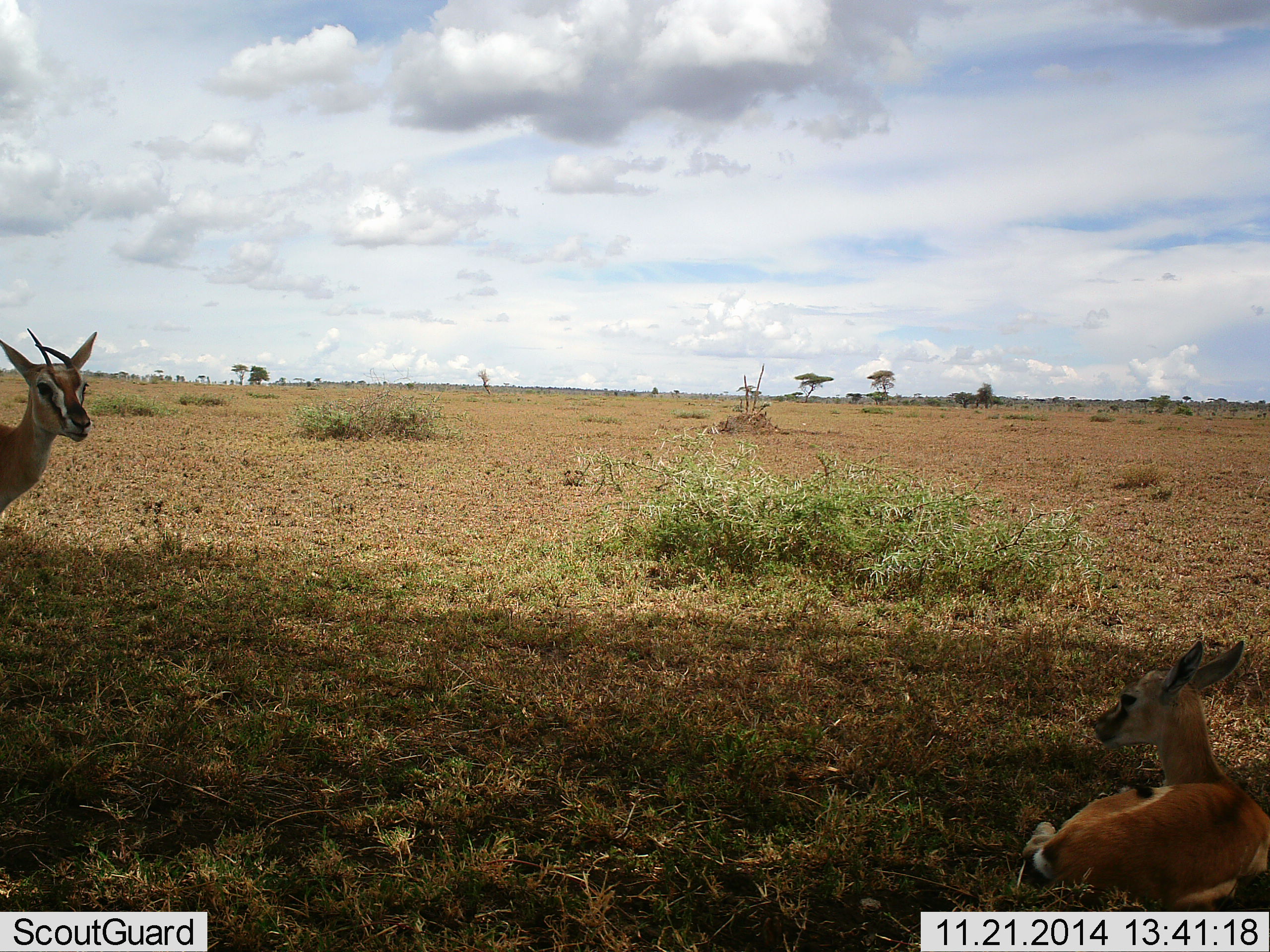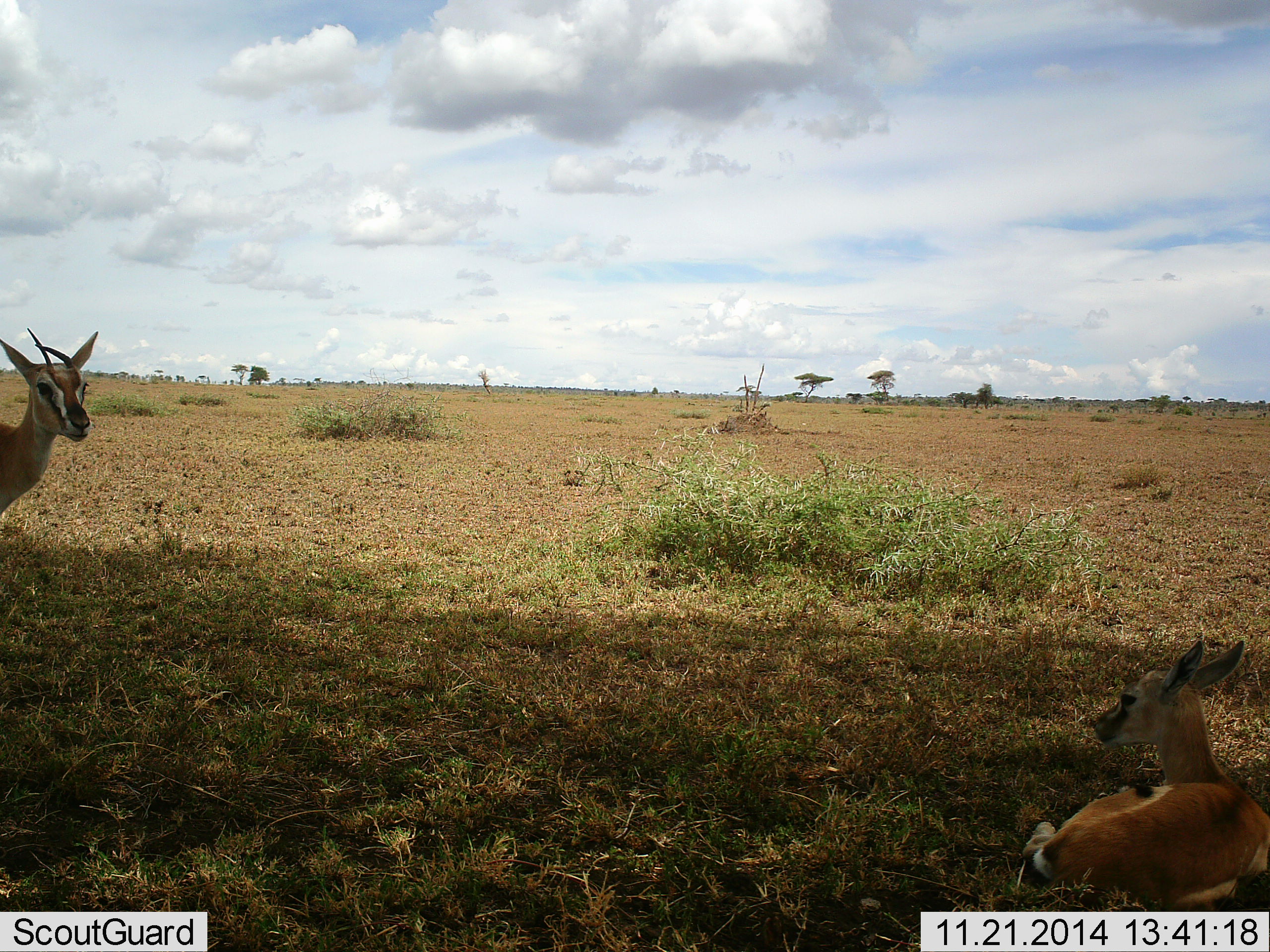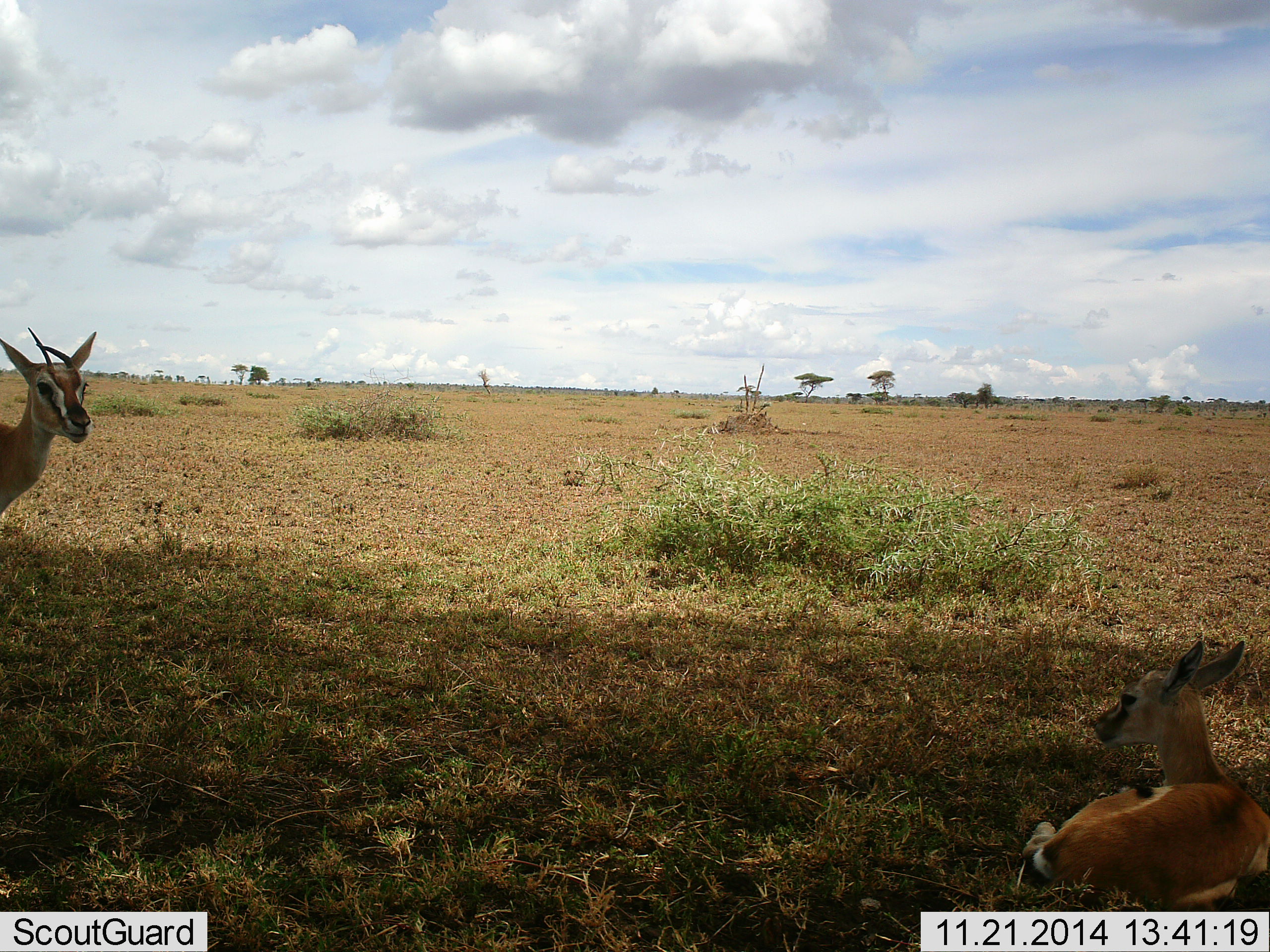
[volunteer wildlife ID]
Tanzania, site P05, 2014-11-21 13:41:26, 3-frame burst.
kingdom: Animalia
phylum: Chordata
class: Mammalia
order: Artiodactyla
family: Bovidae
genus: Eudorcas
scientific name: Eudorcas thomsonii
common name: thomson's gazelle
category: gazellethomsons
Gazellethomsons (thomson's gazelle) (Eudorcas thomsonii), count 2. Behavior (volunteer vote fractions): standing 80%, resting 100%, moving 0%, interacting 0%. Young present (vote fraction): 10%. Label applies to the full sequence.